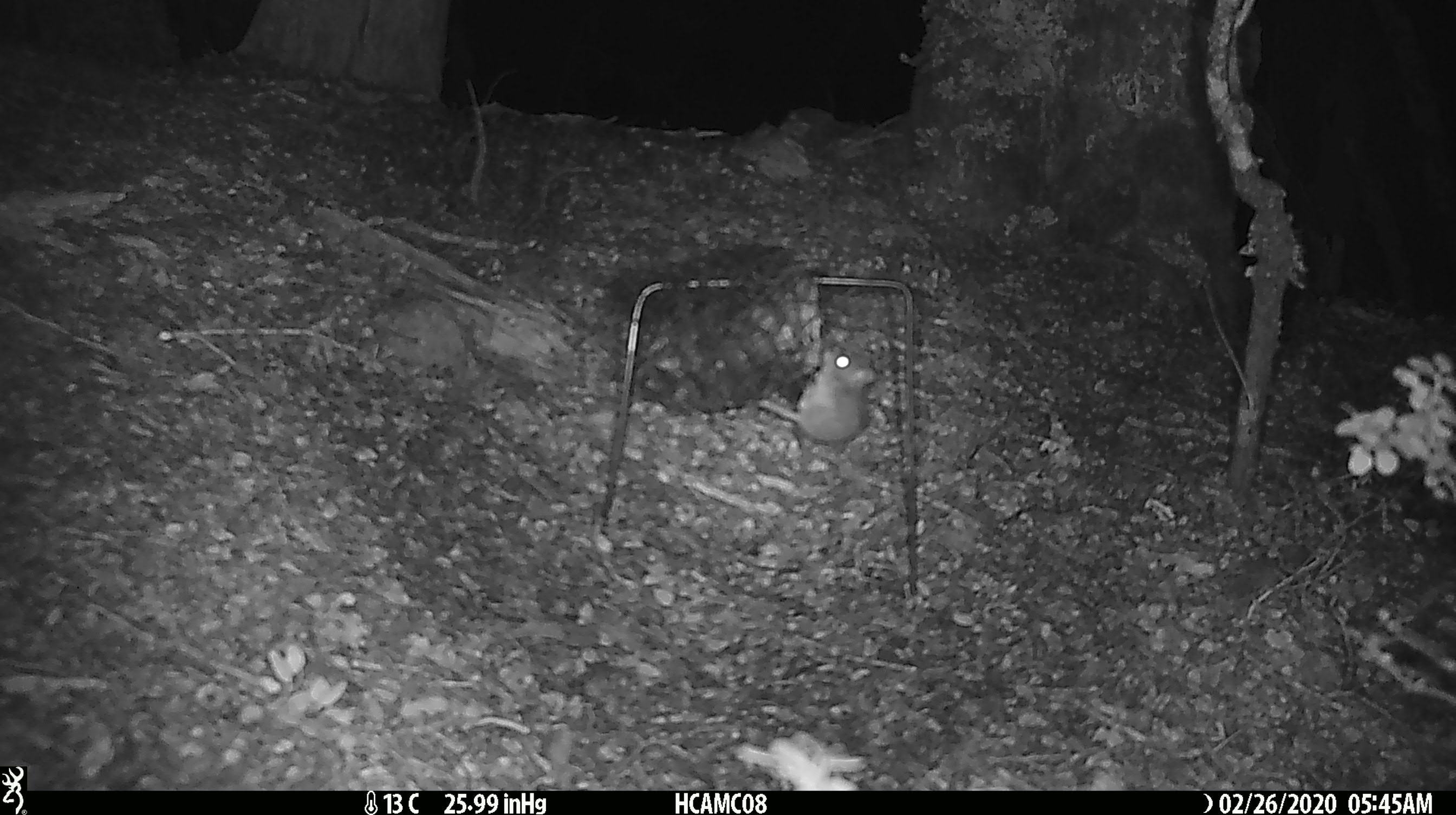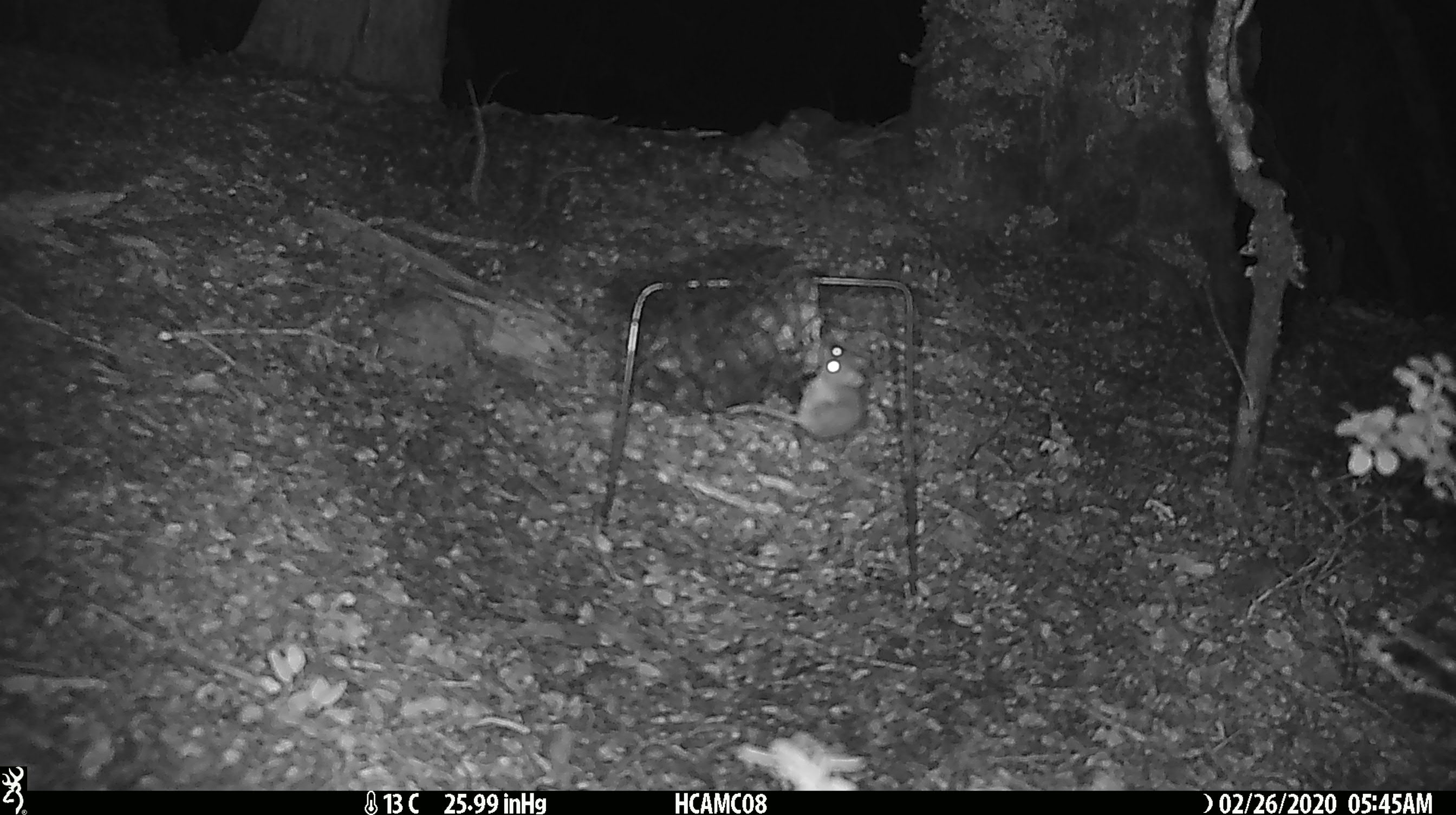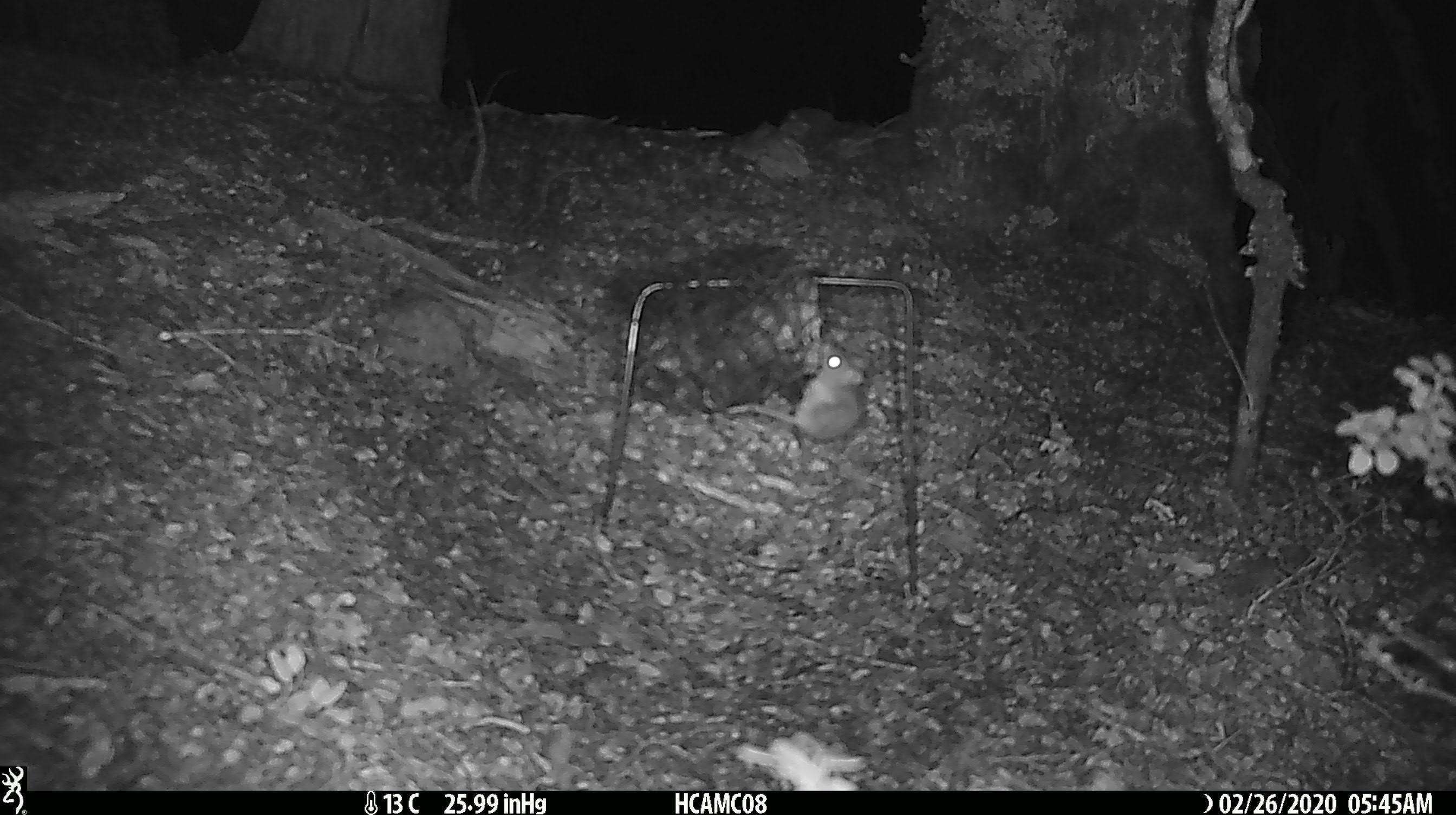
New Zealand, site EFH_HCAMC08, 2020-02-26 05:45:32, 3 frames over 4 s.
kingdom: Animalia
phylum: Chordata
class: Mammalia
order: Rodentia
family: Muridae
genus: Mus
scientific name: Mus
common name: mouse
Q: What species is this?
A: Mouse (Mus).